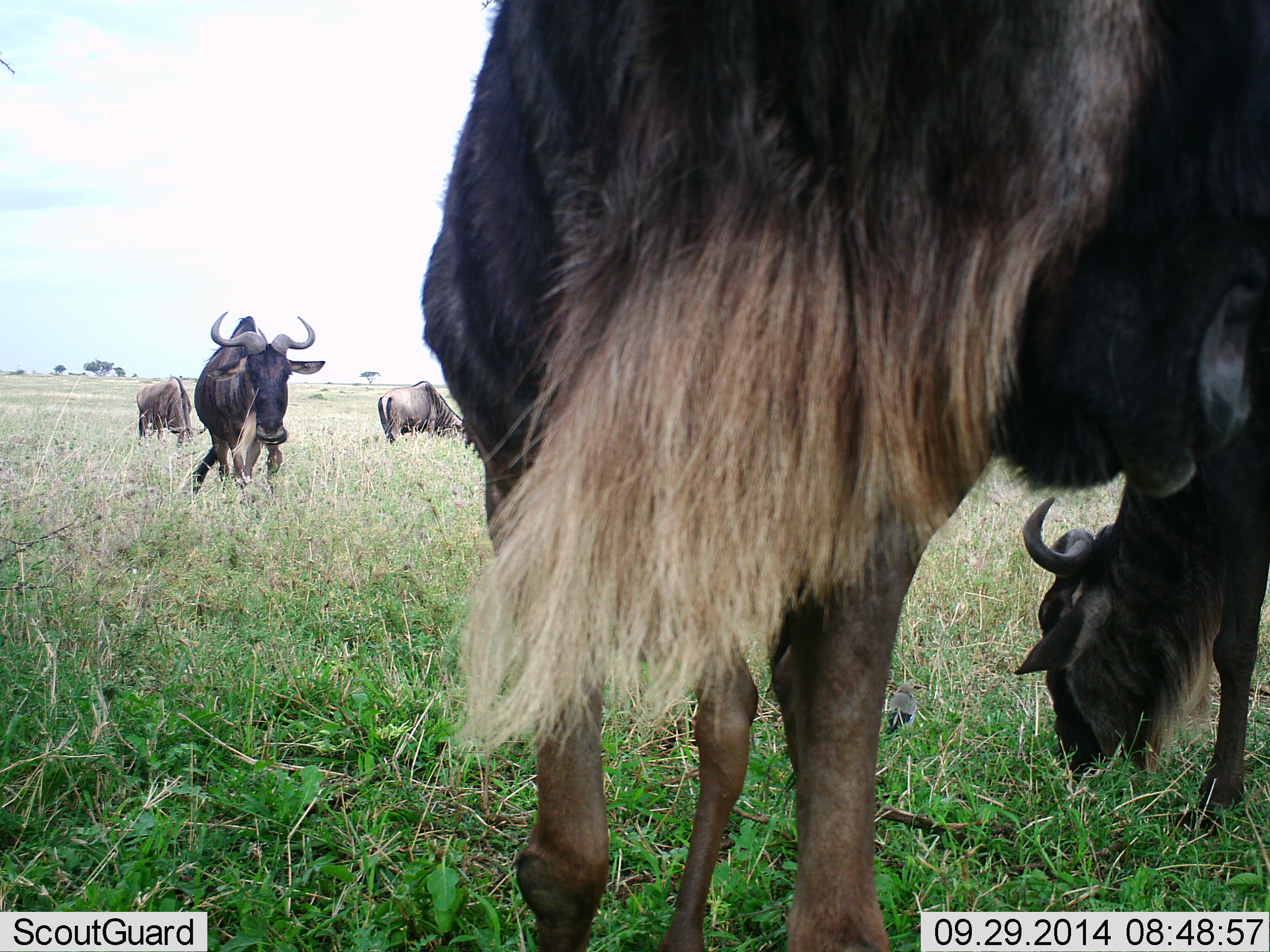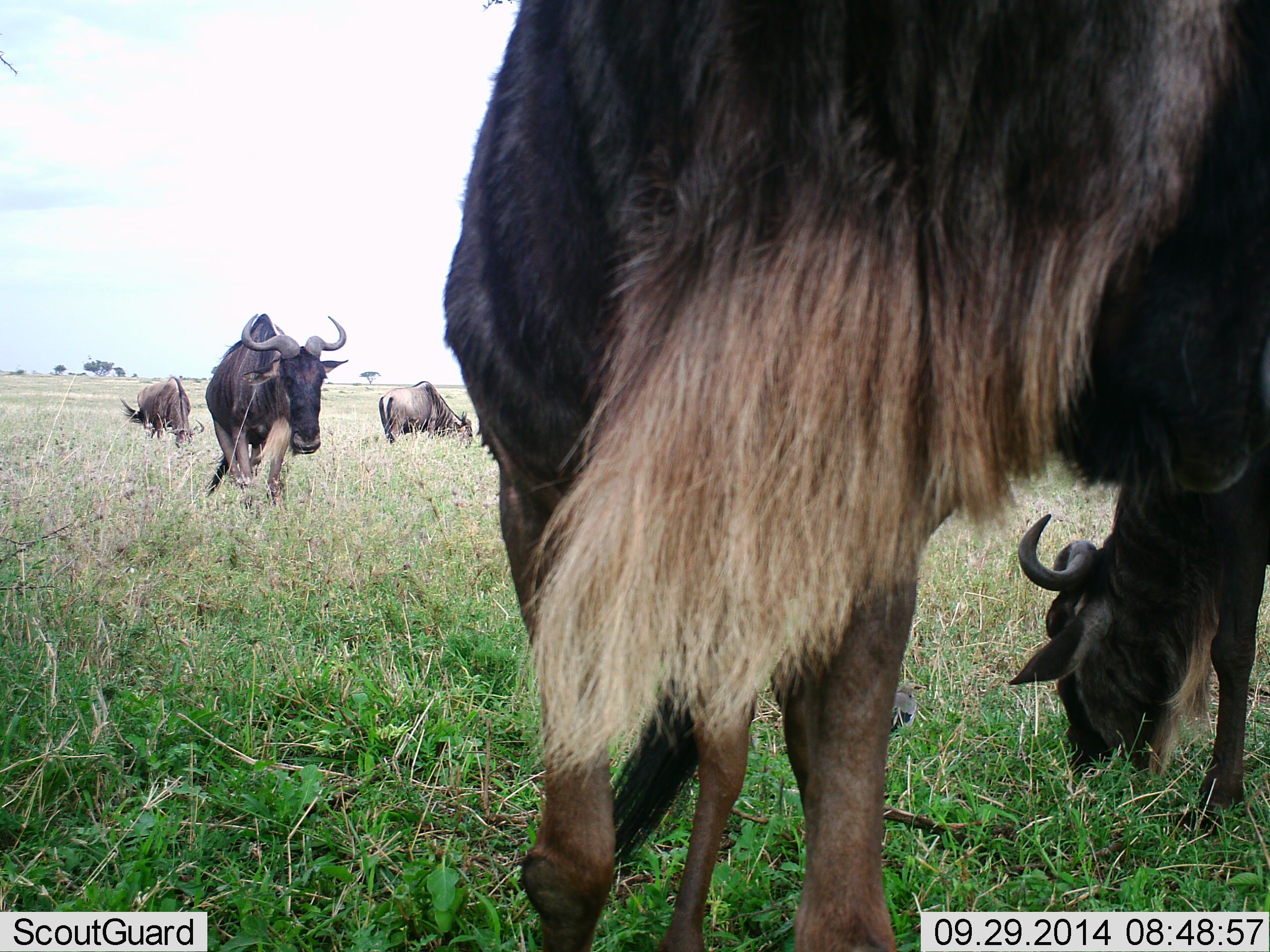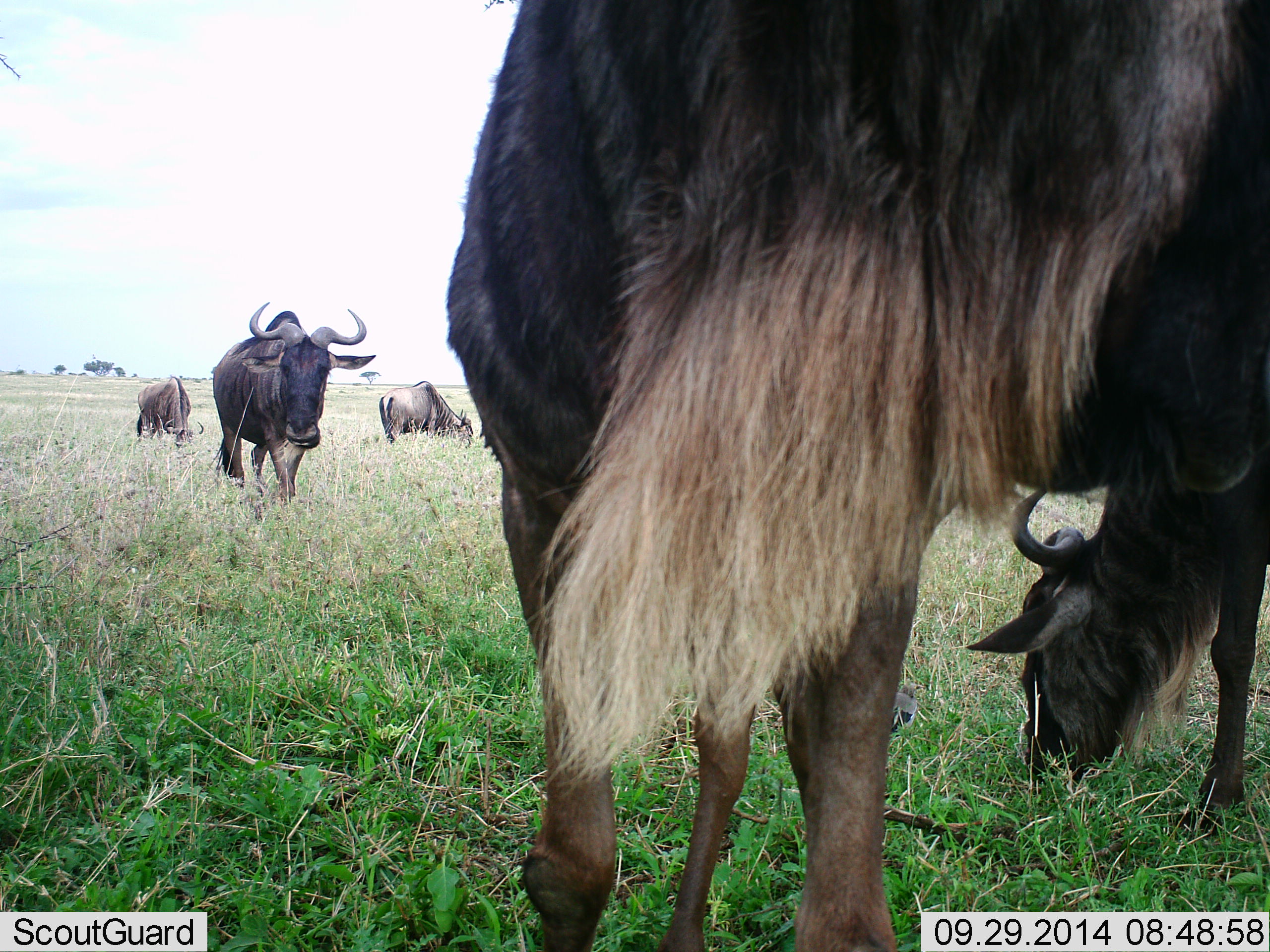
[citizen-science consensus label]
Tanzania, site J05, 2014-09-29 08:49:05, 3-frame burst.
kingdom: Animalia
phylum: Chordata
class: Mammalia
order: Artiodactyla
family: Bovidae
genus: Connochaetes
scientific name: Connochaetes taurinus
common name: blue wildebeest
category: wildebeest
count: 5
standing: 40%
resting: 10%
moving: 40%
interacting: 0%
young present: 0%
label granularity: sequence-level